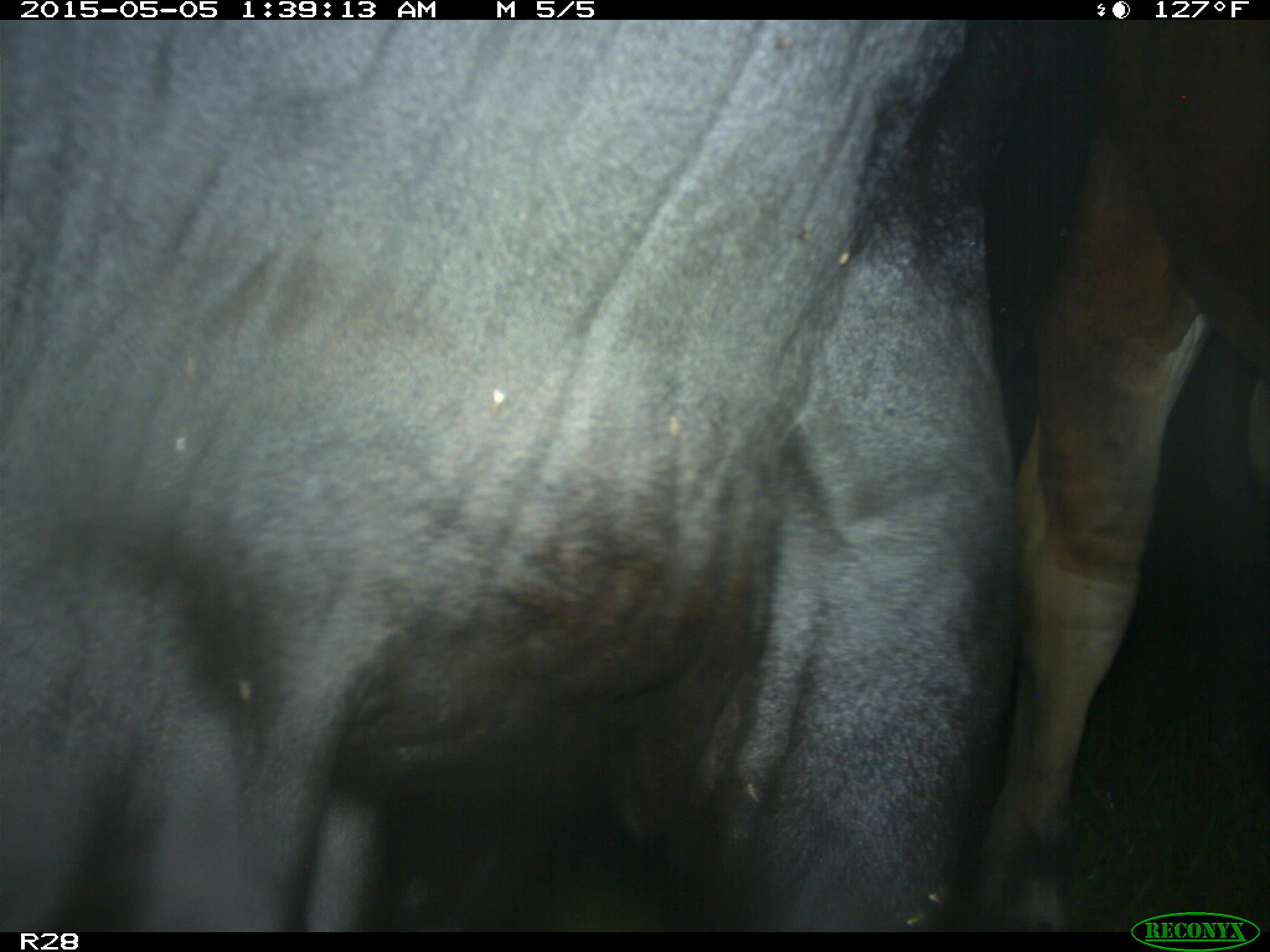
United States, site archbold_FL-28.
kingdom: Animalia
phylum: Chordata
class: Mammalia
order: Artiodactyla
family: Bovidae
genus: Bos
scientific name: Bos taurus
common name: domestic cow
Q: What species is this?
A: Bos taurus (domestic cow).